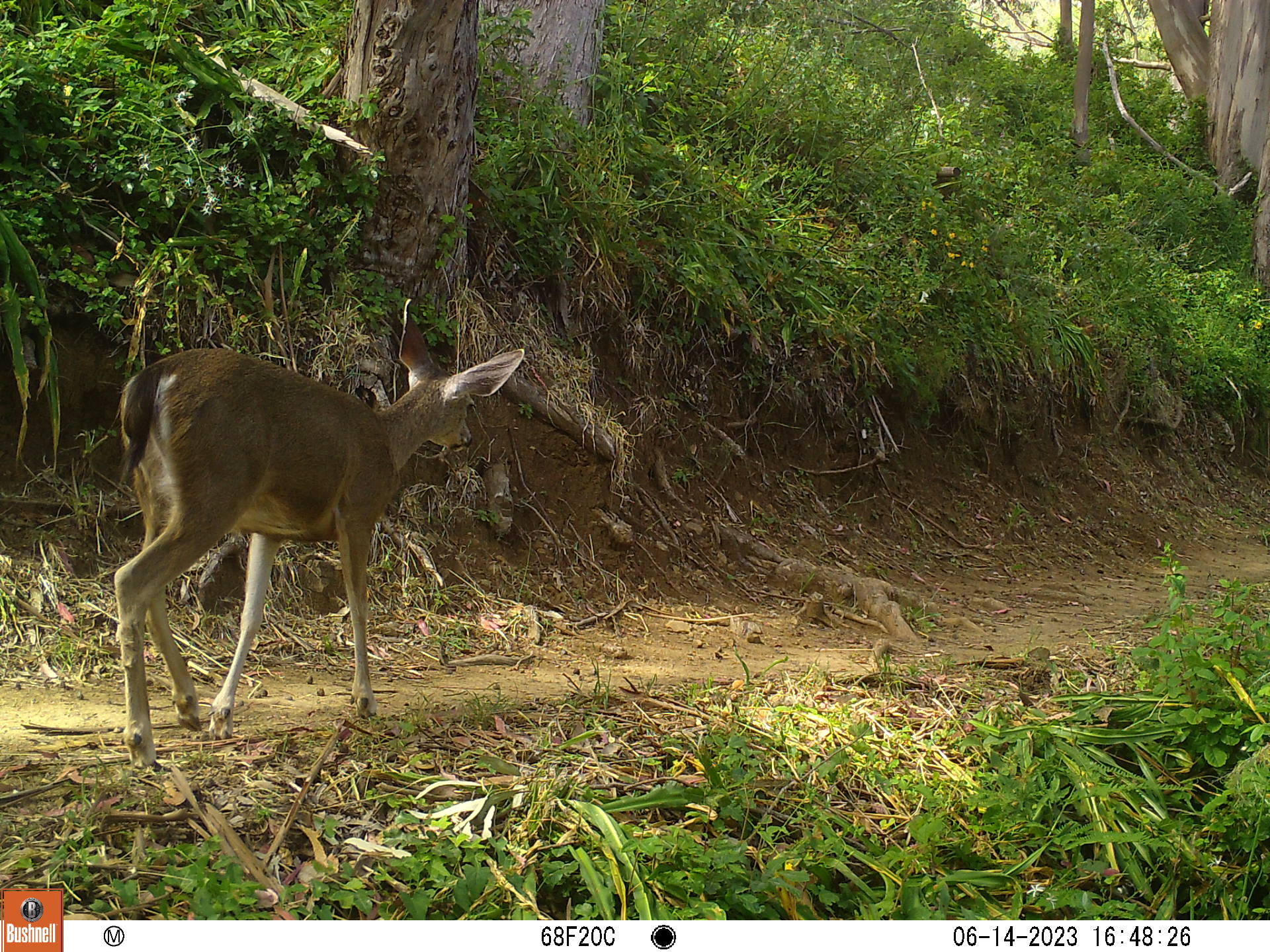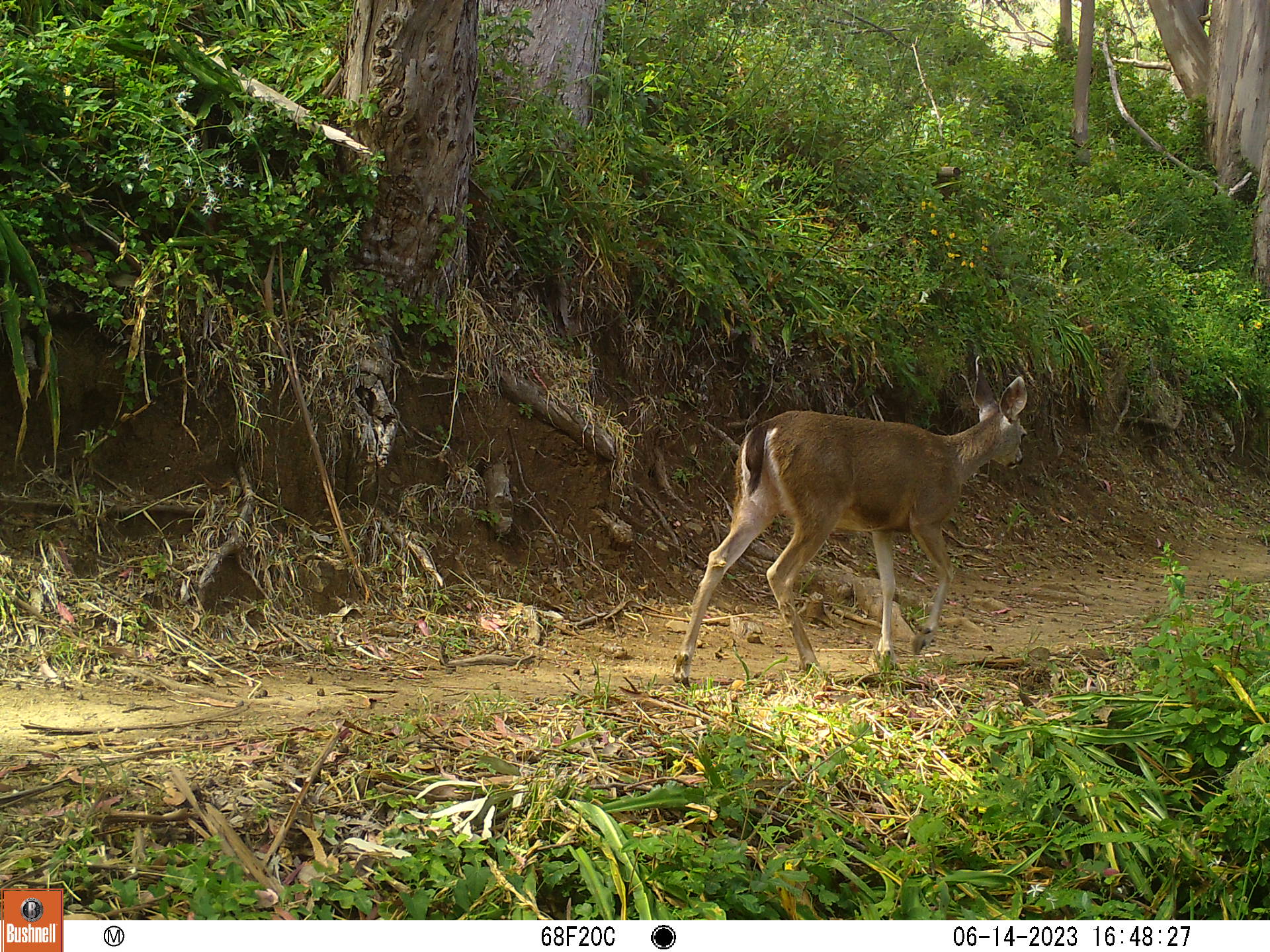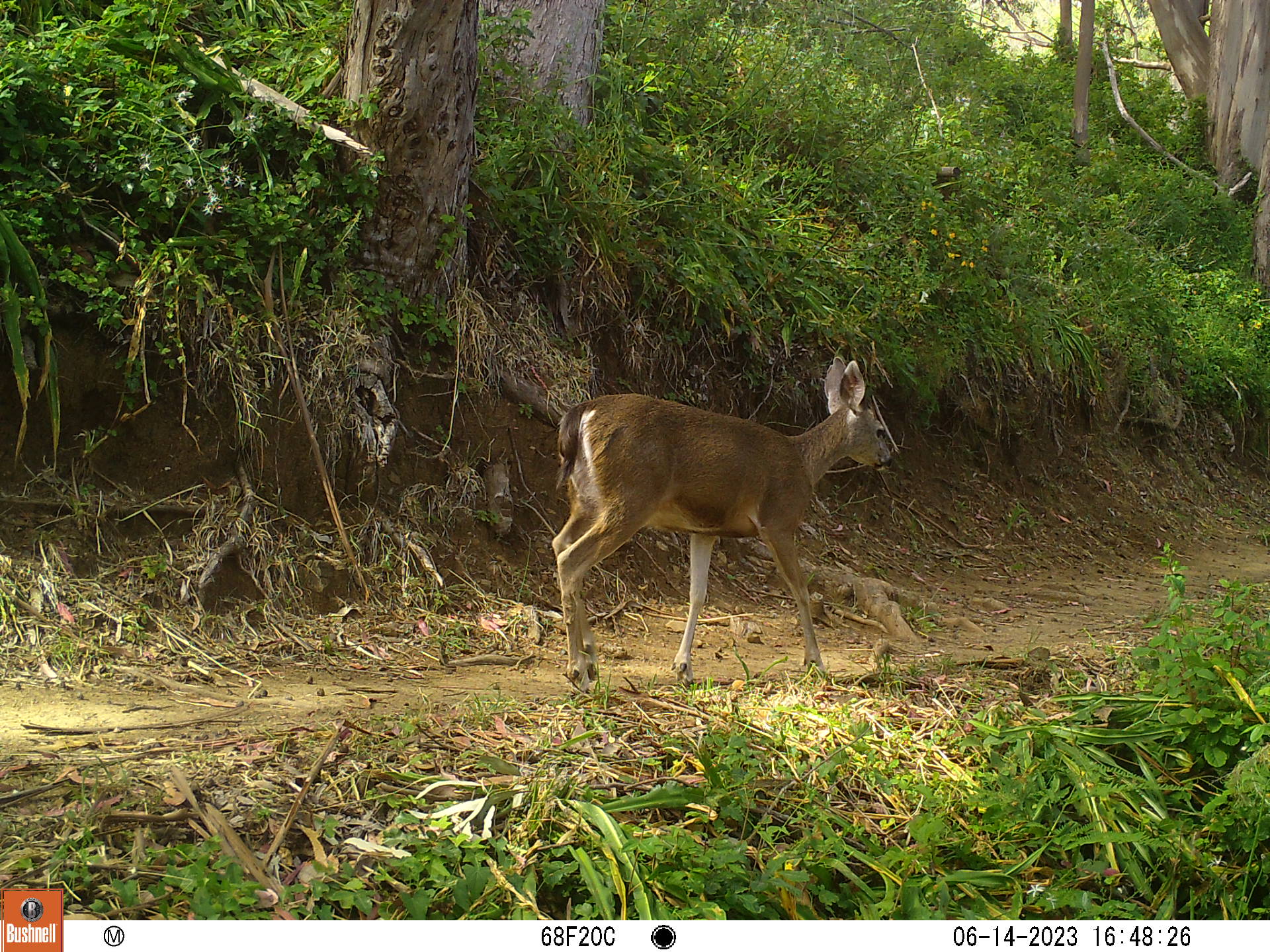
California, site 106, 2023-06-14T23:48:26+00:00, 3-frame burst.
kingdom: Animalia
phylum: Chordata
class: Mammalia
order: Artiodactyla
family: Cervidae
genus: Odocoileus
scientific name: Odocoileus hemionus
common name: mule deer